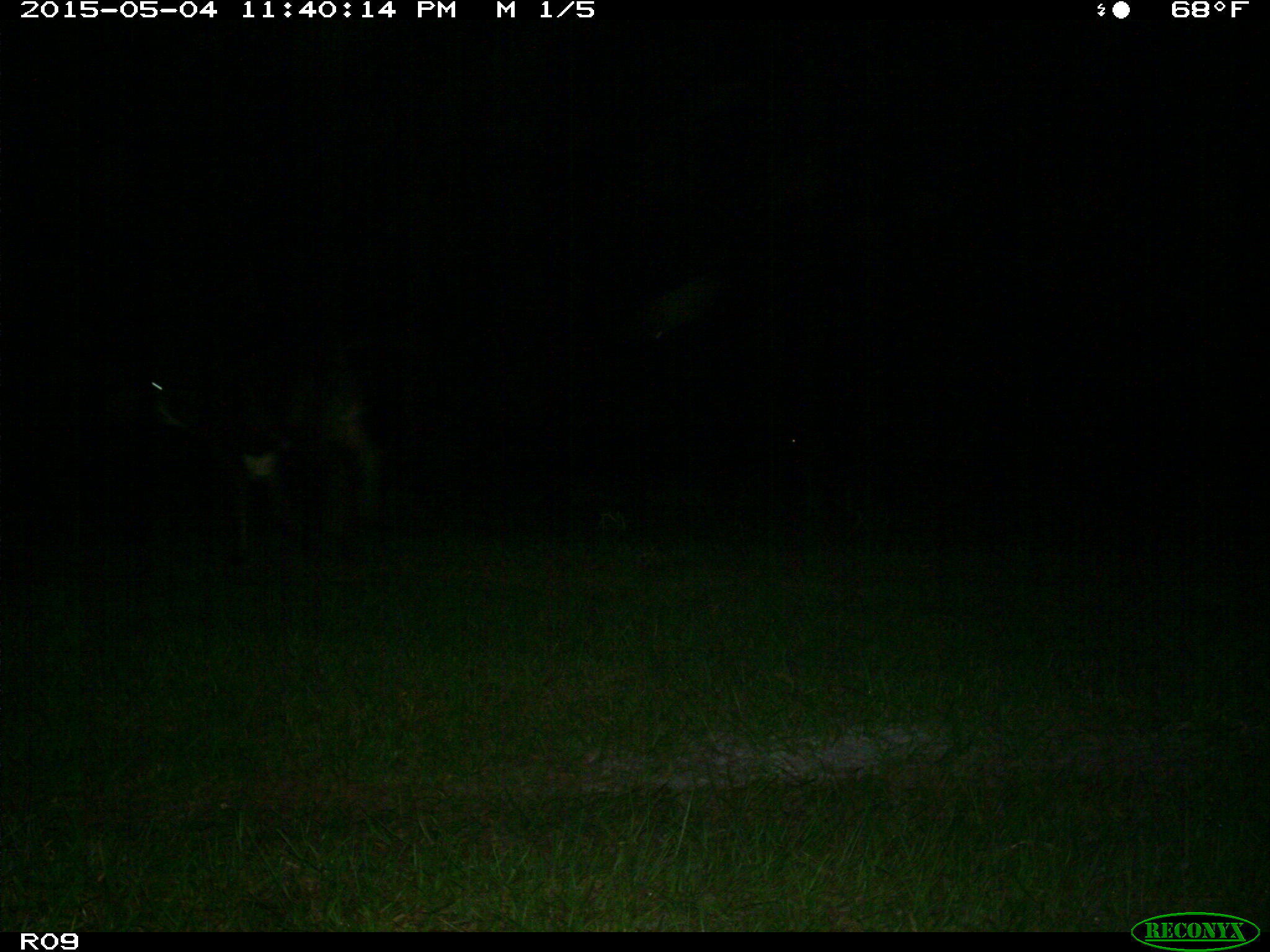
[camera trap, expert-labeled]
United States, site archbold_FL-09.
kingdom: Animalia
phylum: Chordata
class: Mammalia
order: Artiodactyla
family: Bovidae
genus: Bos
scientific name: Bos taurus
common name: domestic cow